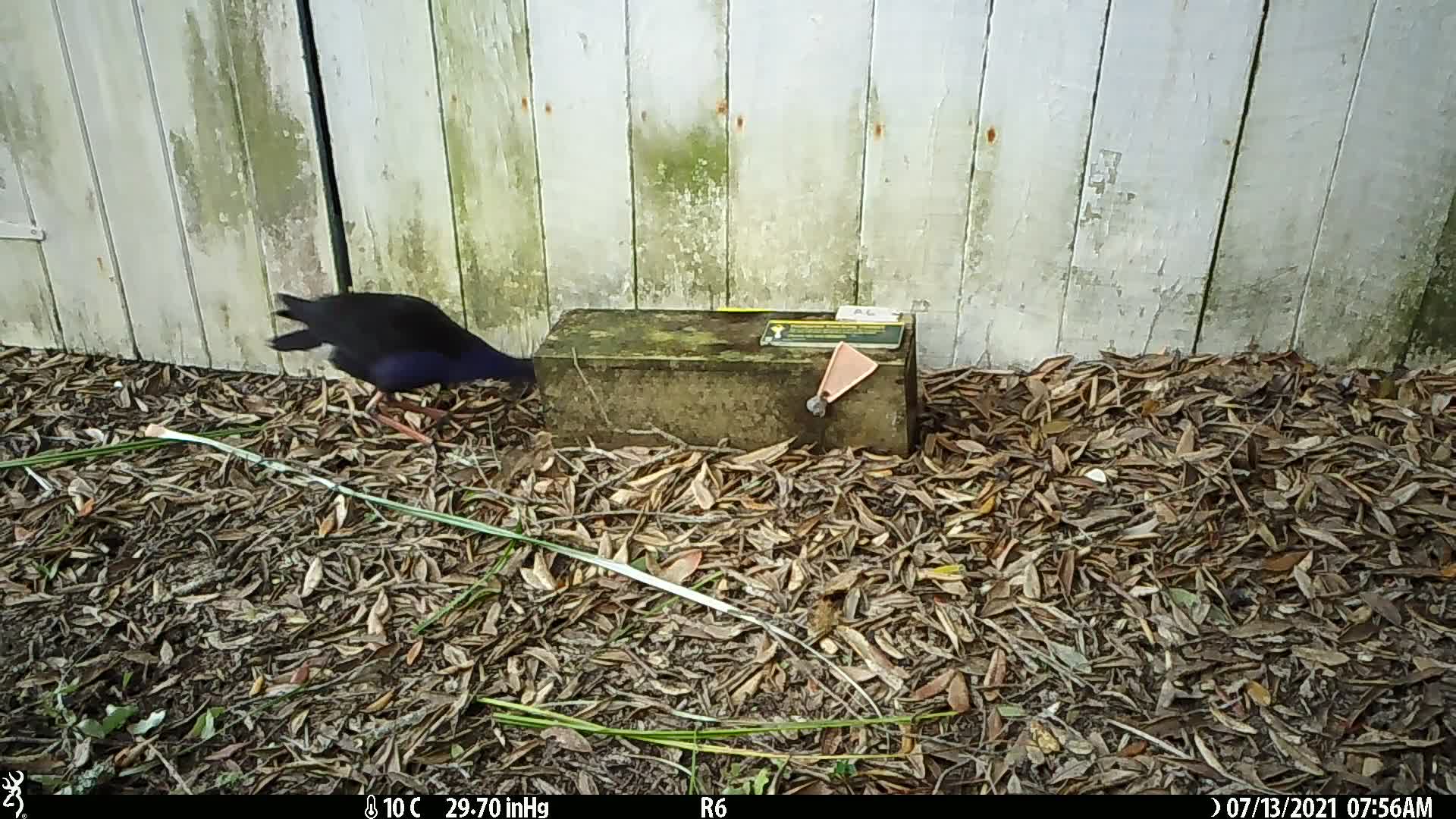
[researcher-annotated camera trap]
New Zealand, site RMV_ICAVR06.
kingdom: Animalia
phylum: Chordata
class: Aves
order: Gruiformes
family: Rallidae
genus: Porphyrio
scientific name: Porphyrio melanotus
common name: australasian swamphen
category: pukeko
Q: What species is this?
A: Pukeko (australasian swamphen) (Porphyrio melanotus).